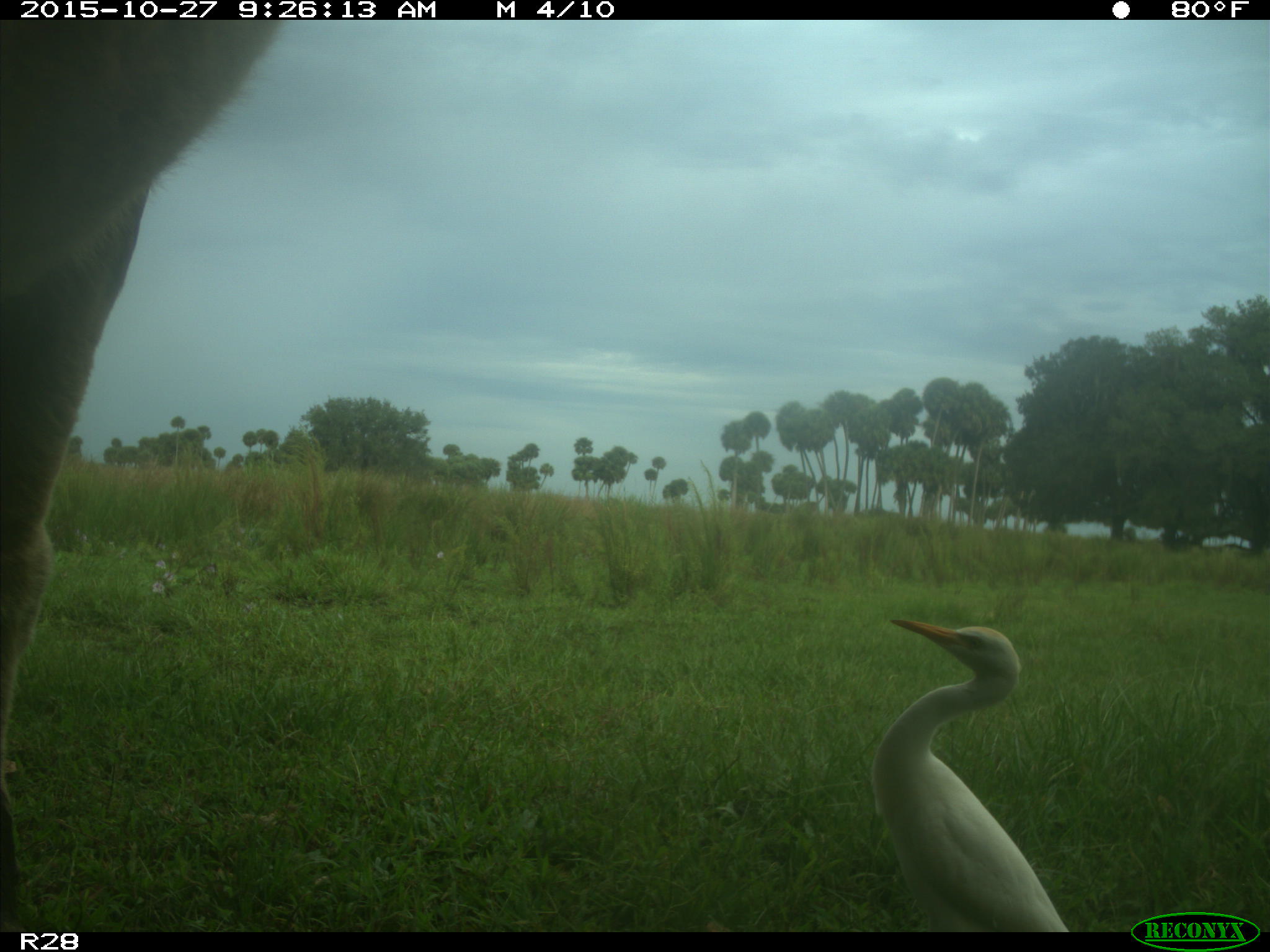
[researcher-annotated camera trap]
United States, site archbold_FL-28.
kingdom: Animalia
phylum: Chordata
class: Mammalia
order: Artiodactyla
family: Bovidae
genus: Bos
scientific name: Bos taurus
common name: domestic cow